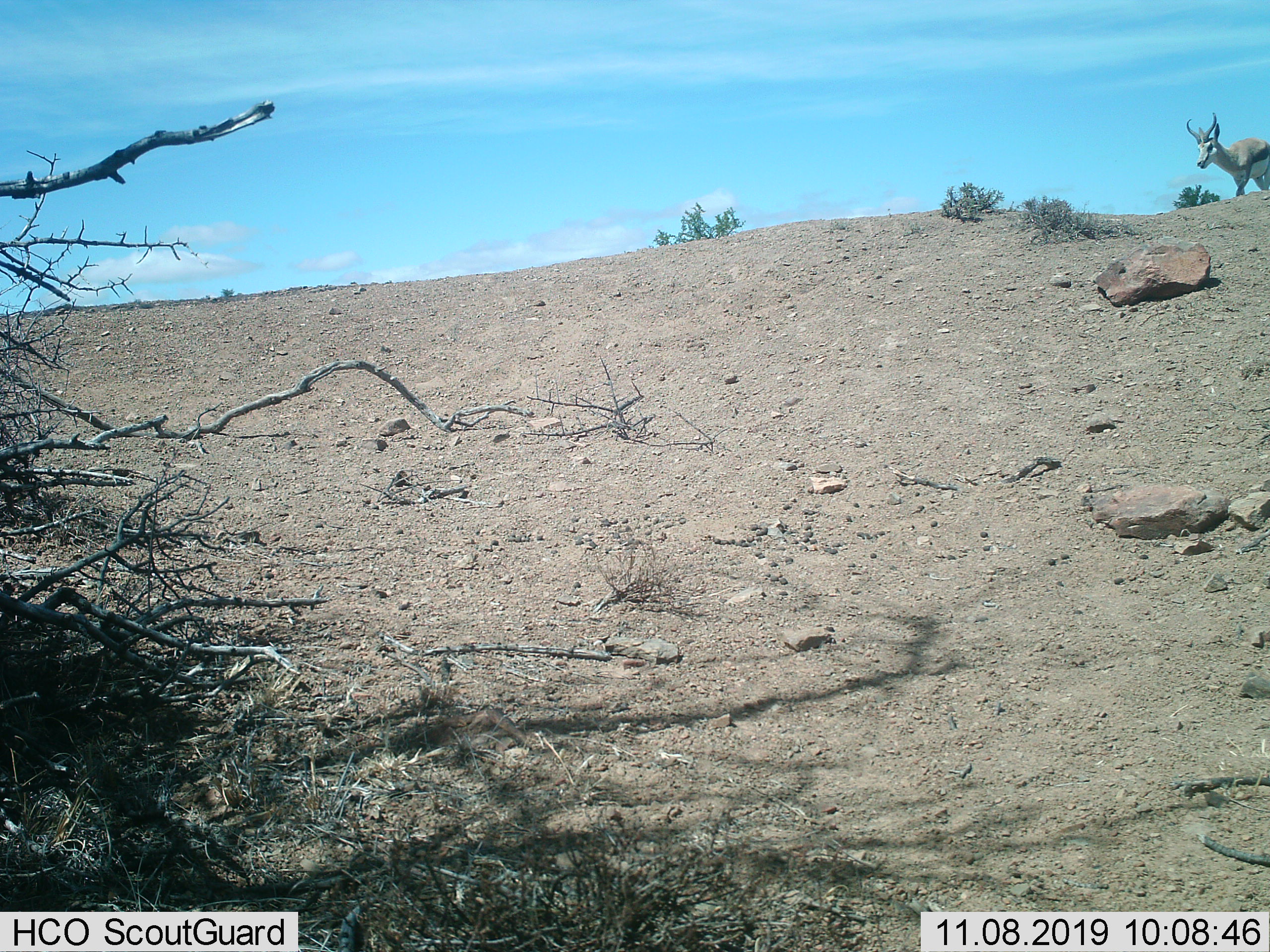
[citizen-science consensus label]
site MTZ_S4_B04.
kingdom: Animalia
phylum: Chordata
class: Mammalia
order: Artiodactyla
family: Bovidae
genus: Antidorcas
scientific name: Antidorcas marsupialis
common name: springbok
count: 1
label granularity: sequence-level